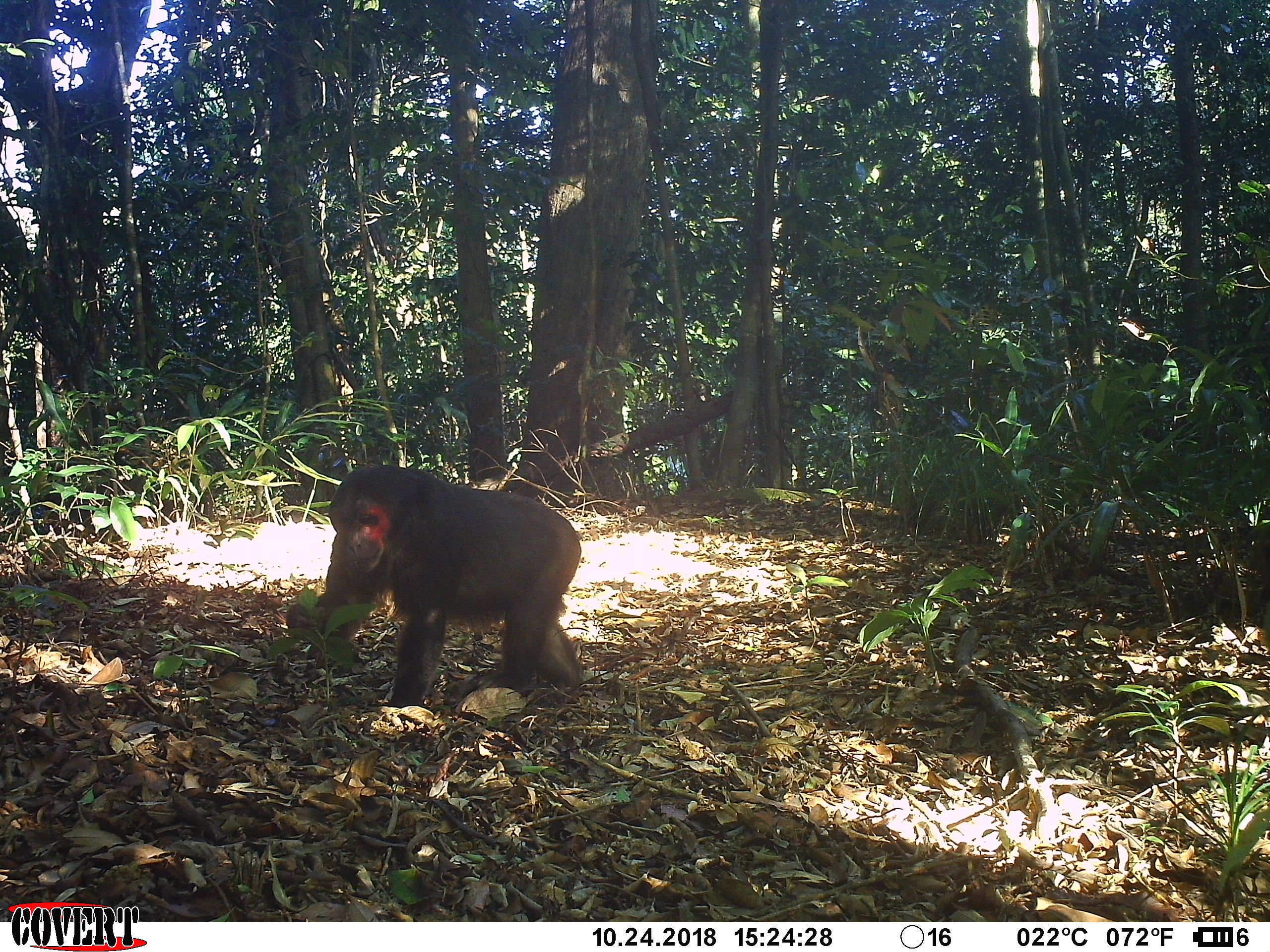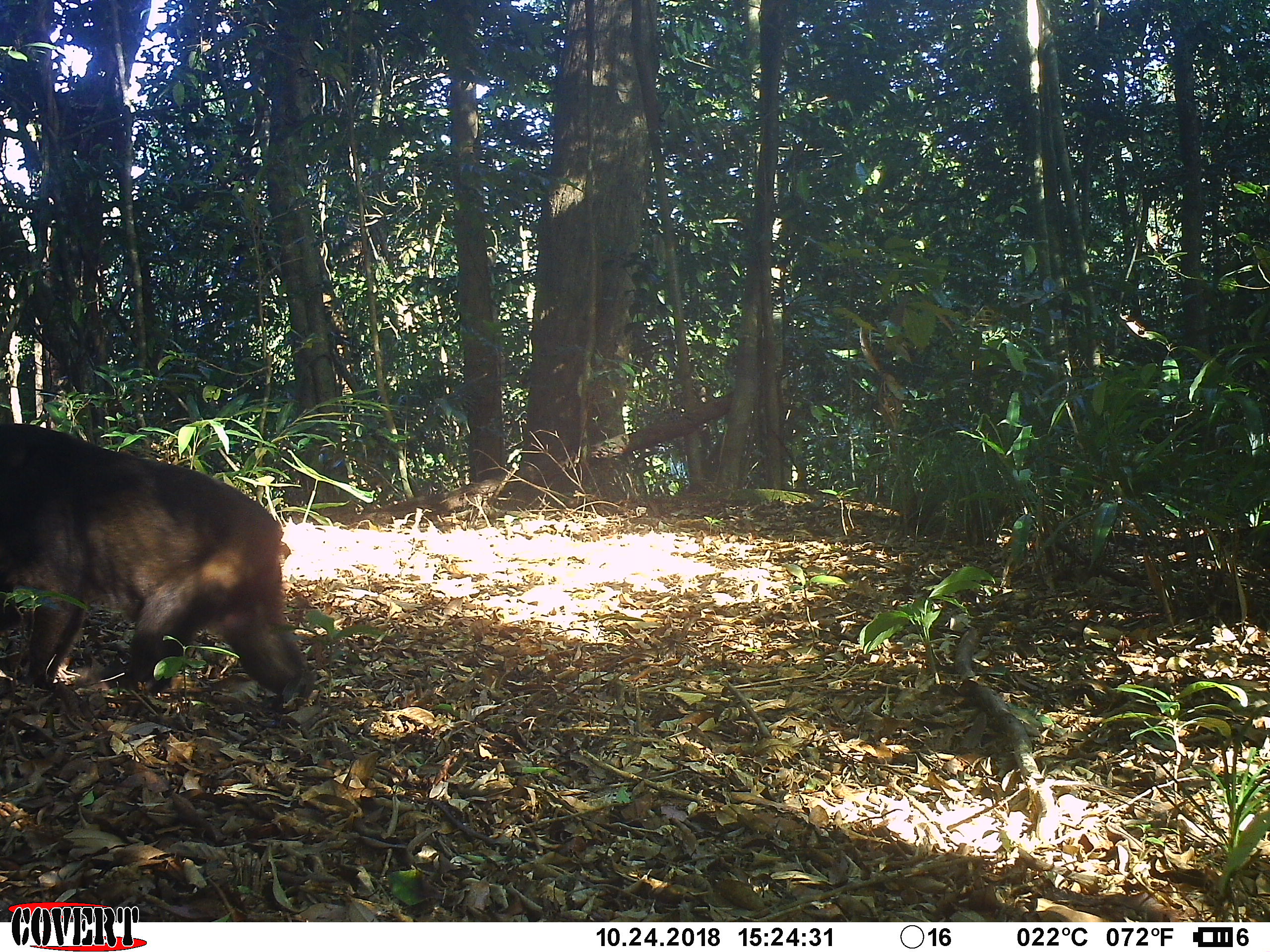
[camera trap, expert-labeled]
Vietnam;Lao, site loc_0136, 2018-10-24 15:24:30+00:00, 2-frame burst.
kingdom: Animalia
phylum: Chordata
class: Mammalia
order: Primates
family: Cercopithecidae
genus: Macaca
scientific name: Macaca arctoides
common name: stump-tailed macaque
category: stump tailed macaque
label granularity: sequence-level